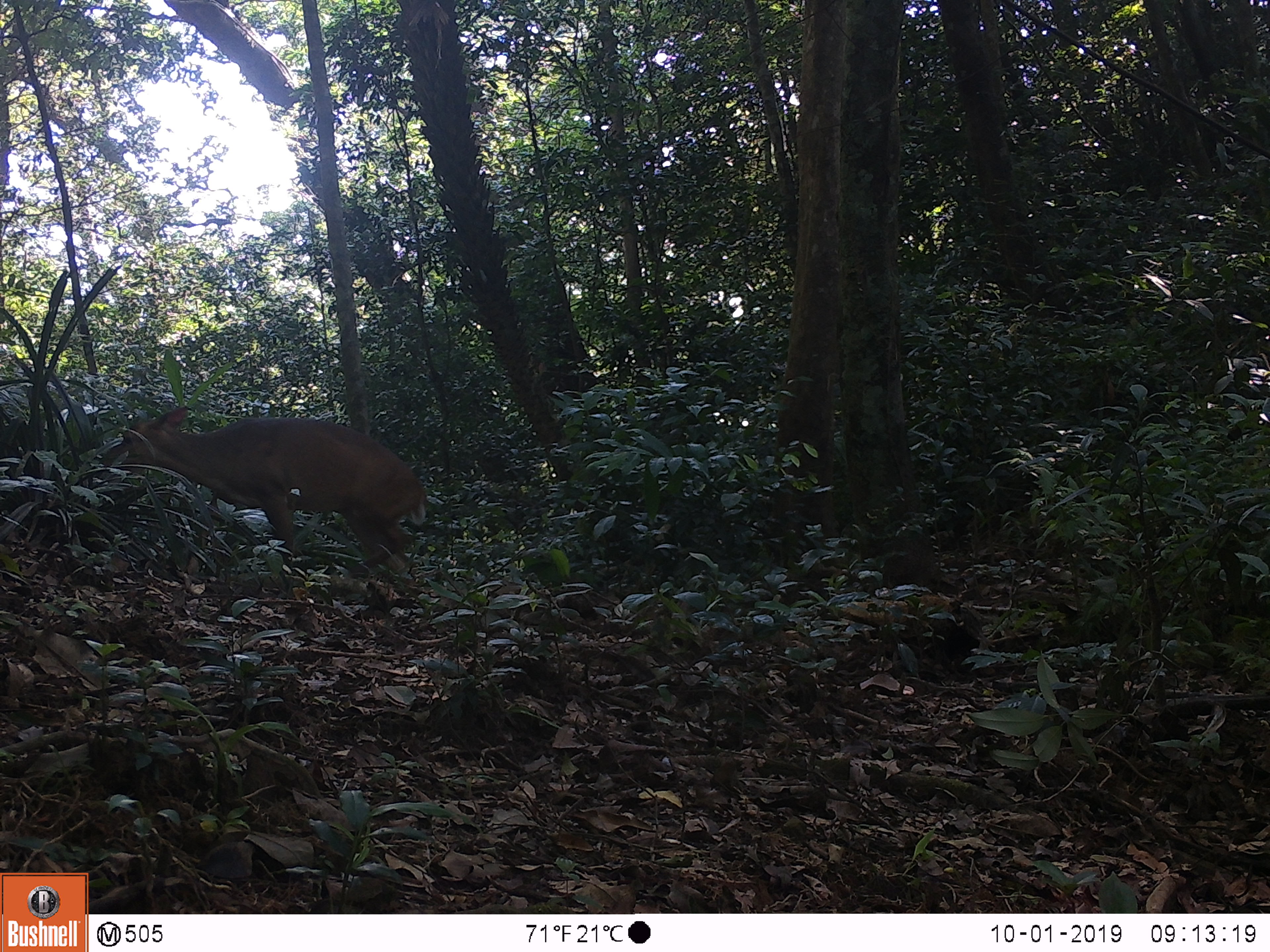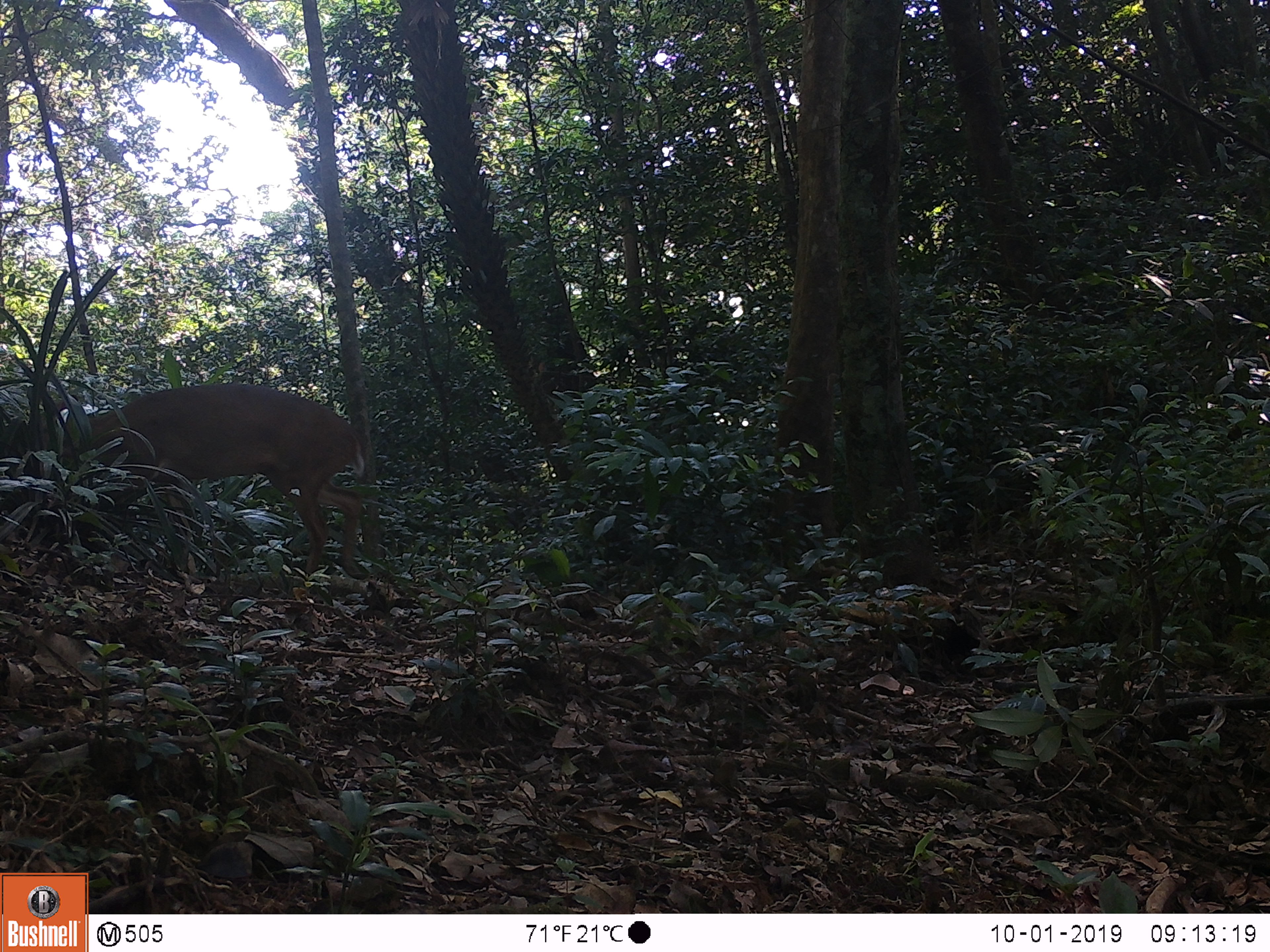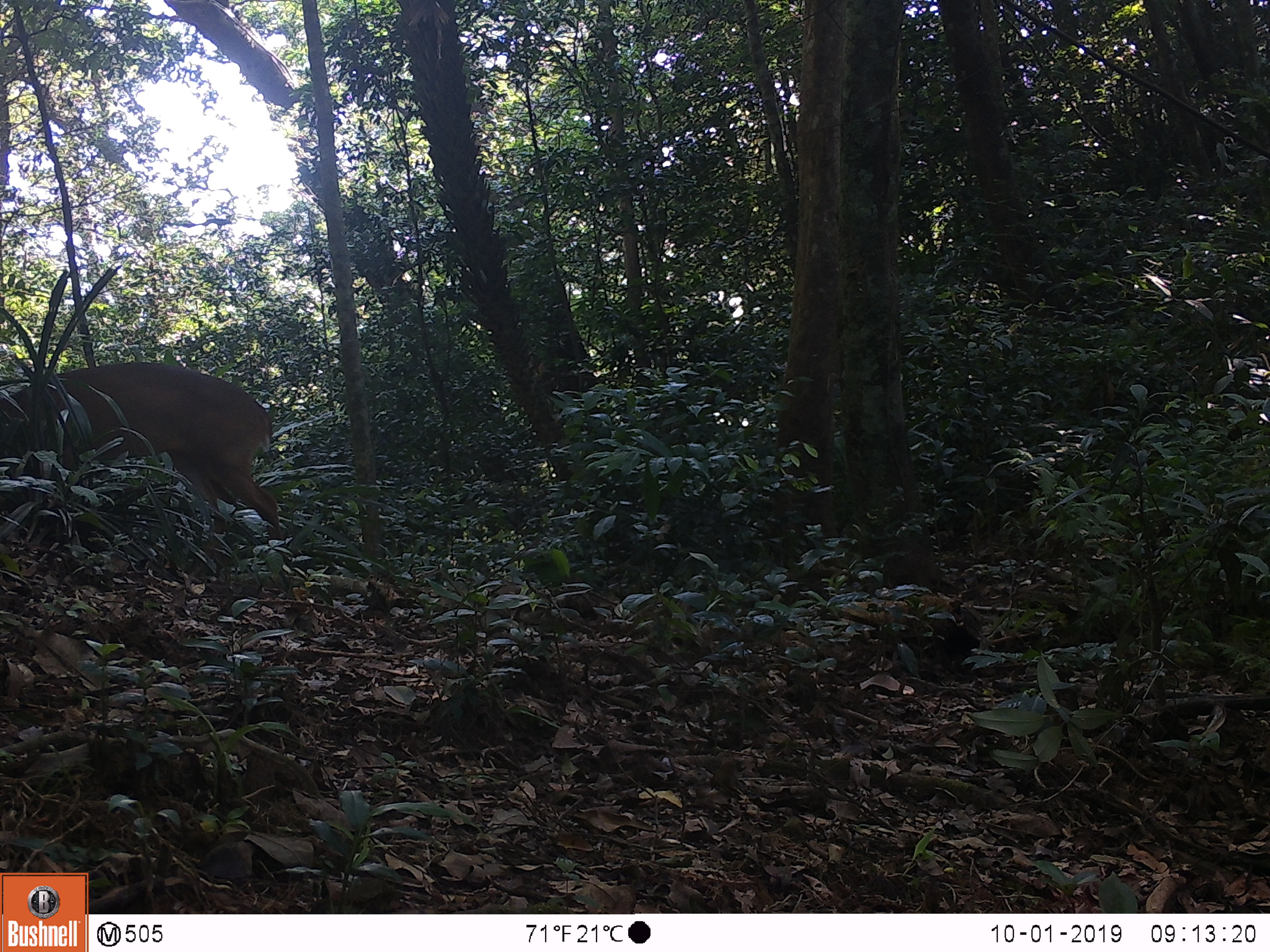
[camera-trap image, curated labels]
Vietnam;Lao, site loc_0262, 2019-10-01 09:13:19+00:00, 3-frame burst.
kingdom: Animalia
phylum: Chordata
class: Mammalia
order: Artiodactyla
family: Cervidae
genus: Muntiacus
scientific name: Muntiacus vuquangensis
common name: large-antlered muntjac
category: large antlered muntjac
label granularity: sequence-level